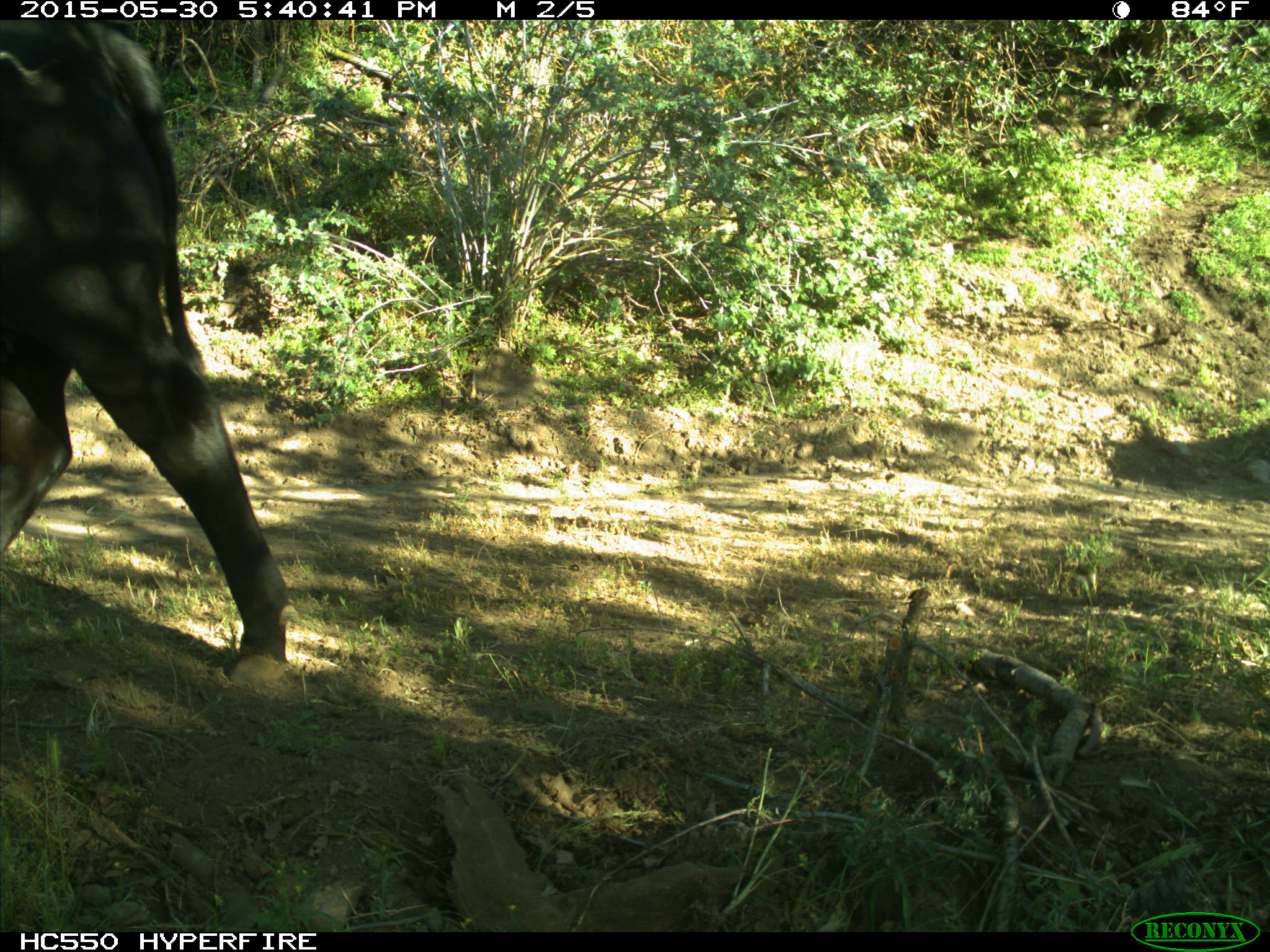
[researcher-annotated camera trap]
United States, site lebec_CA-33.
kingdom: Animalia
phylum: Chordata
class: Mammalia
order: Artiodactyla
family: Bovidae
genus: Bos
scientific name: Bos taurus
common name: domestic cow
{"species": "Bos taurus (domestic cow)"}